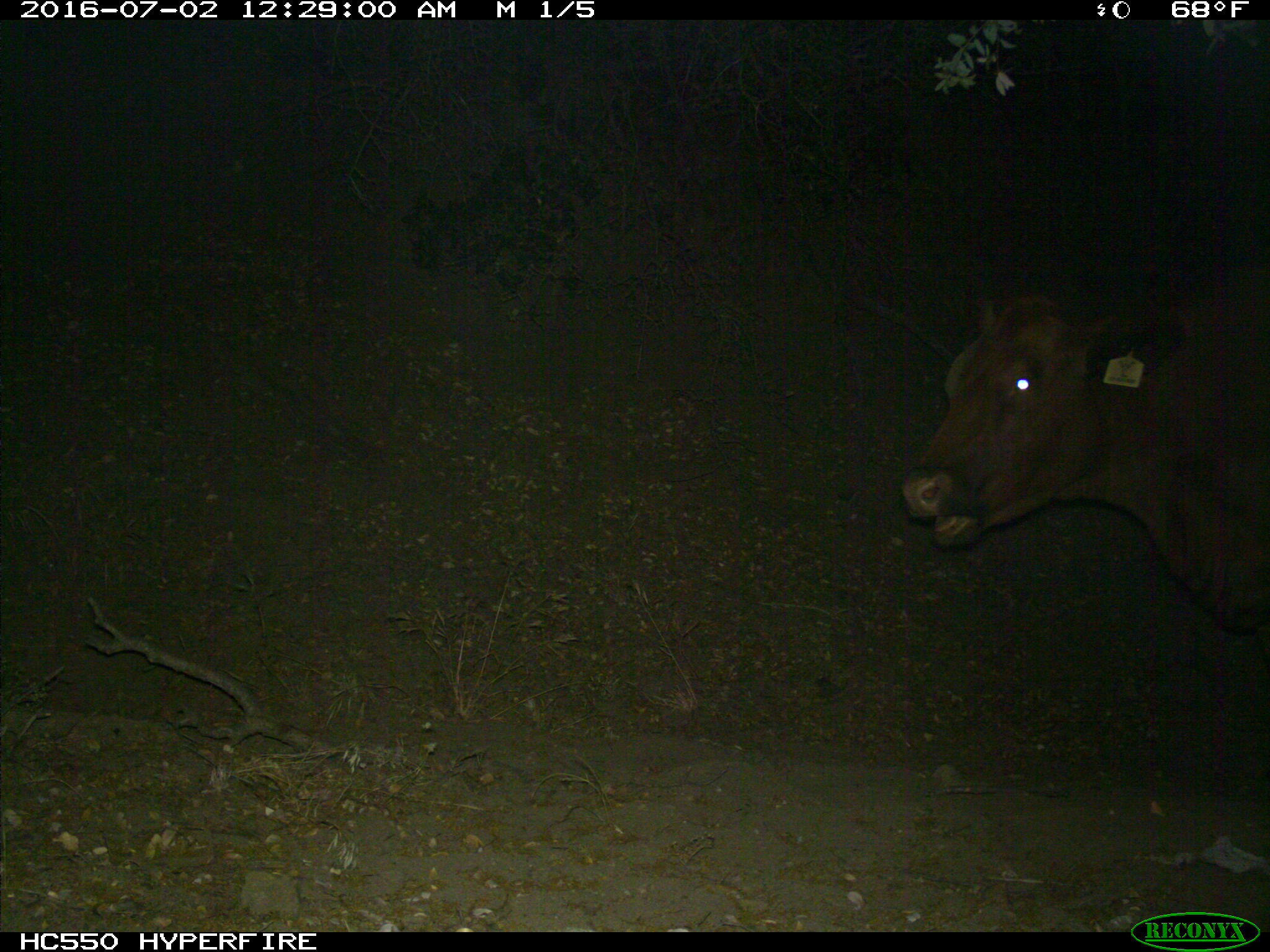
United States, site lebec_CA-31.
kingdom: Animalia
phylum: Chordata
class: Mammalia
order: Artiodactyla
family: Bovidae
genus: Bos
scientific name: Bos taurus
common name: domestic cow